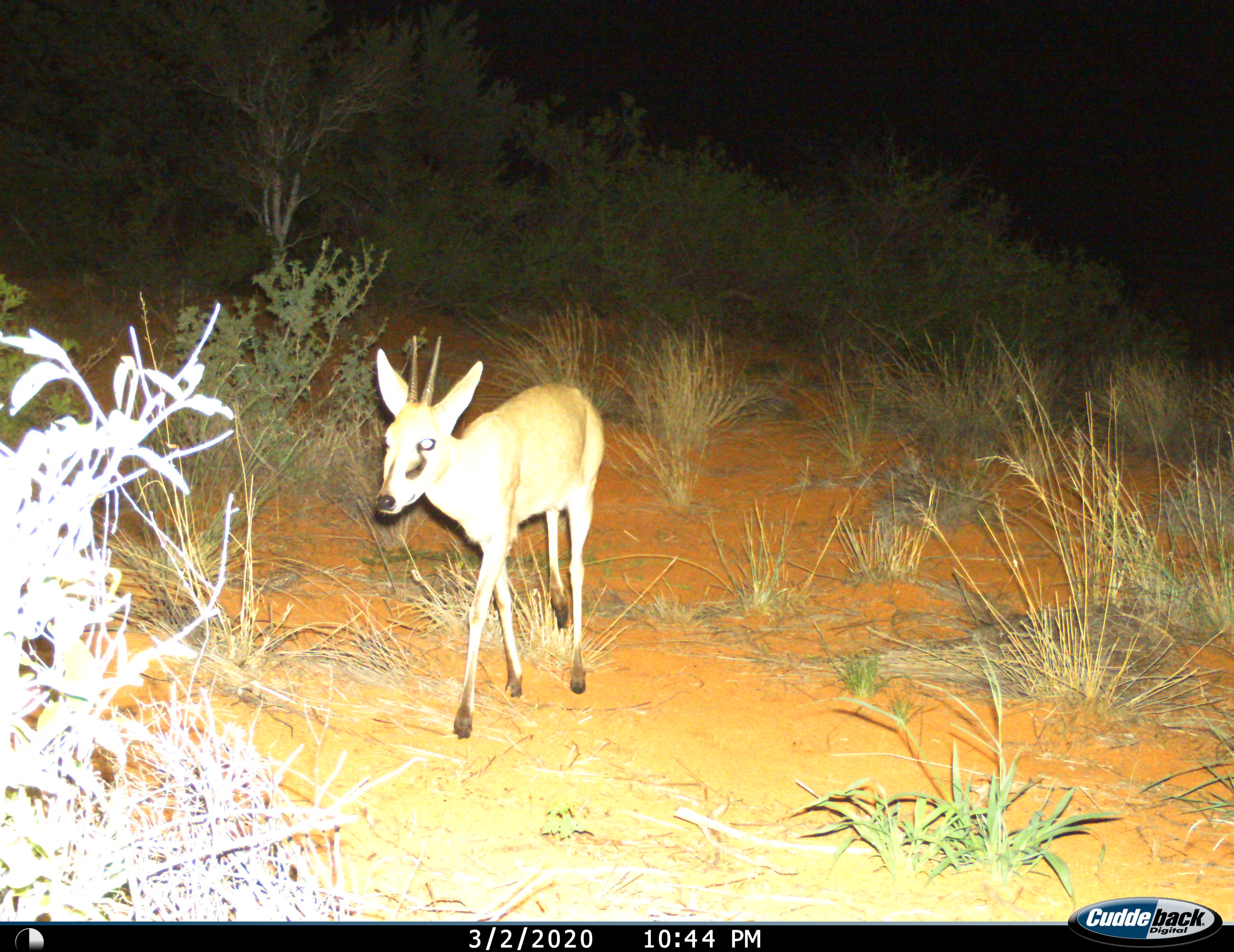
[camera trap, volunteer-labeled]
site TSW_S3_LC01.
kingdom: Animalia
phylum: Chordata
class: Mammalia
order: Artiodactyla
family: Bovidae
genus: Sylvicapra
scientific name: Sylvicapra grimmia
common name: common duiker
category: duikercommongrey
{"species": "duikercommongrey (common duiker) (Sylvicapra grimmia)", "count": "1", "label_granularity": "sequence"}